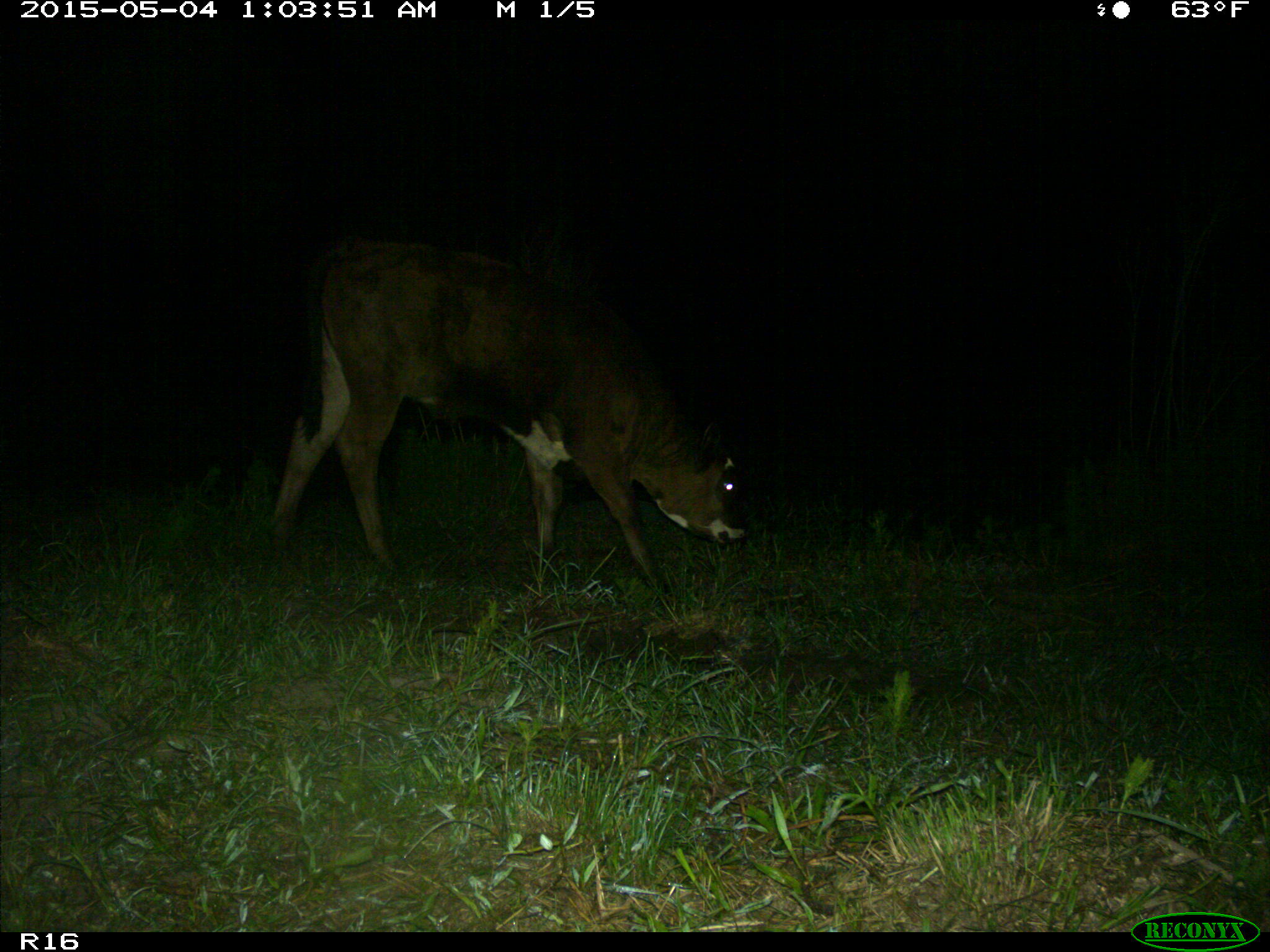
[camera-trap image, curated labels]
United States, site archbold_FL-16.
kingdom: Animalia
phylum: Chordata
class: Mammalia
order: Artiodactyla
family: Bovidae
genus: Bos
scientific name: Bos taurus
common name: domestic cow